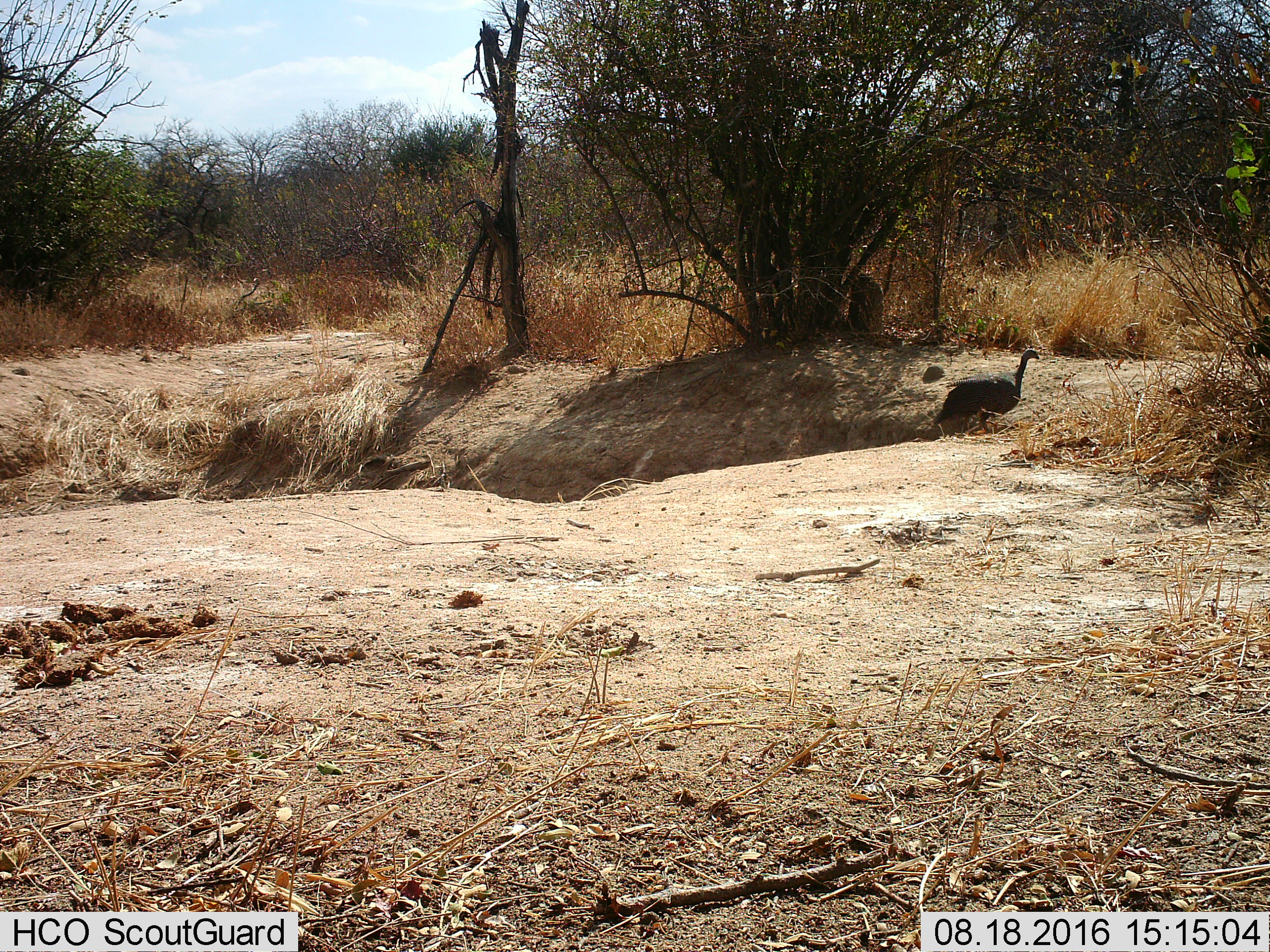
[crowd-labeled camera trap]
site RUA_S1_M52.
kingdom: Animalia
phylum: Chordata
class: Aves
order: Galliformes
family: Numididae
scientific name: Numididae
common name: guineafowl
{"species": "guineafowl (Numididae)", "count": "1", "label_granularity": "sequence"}